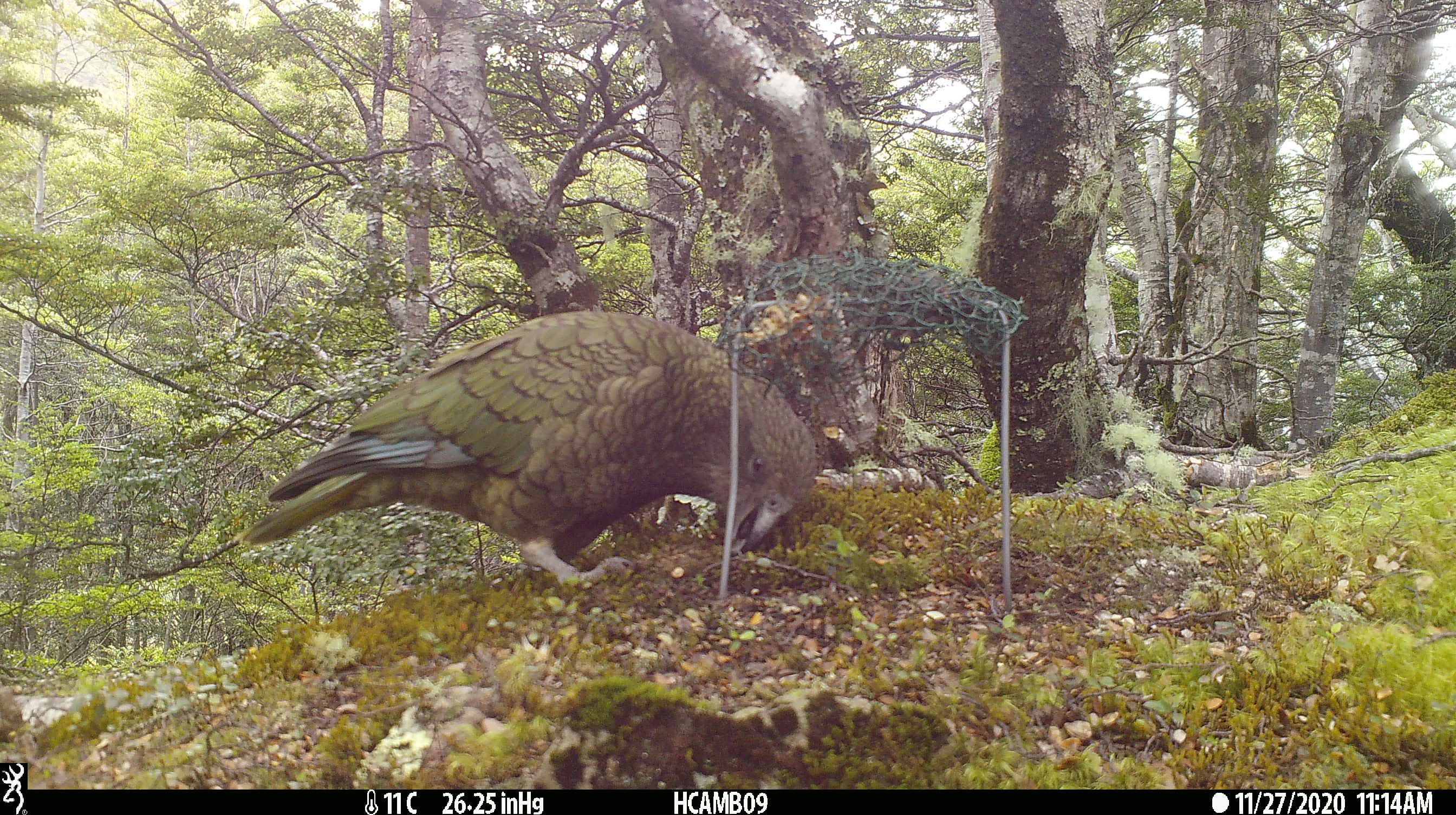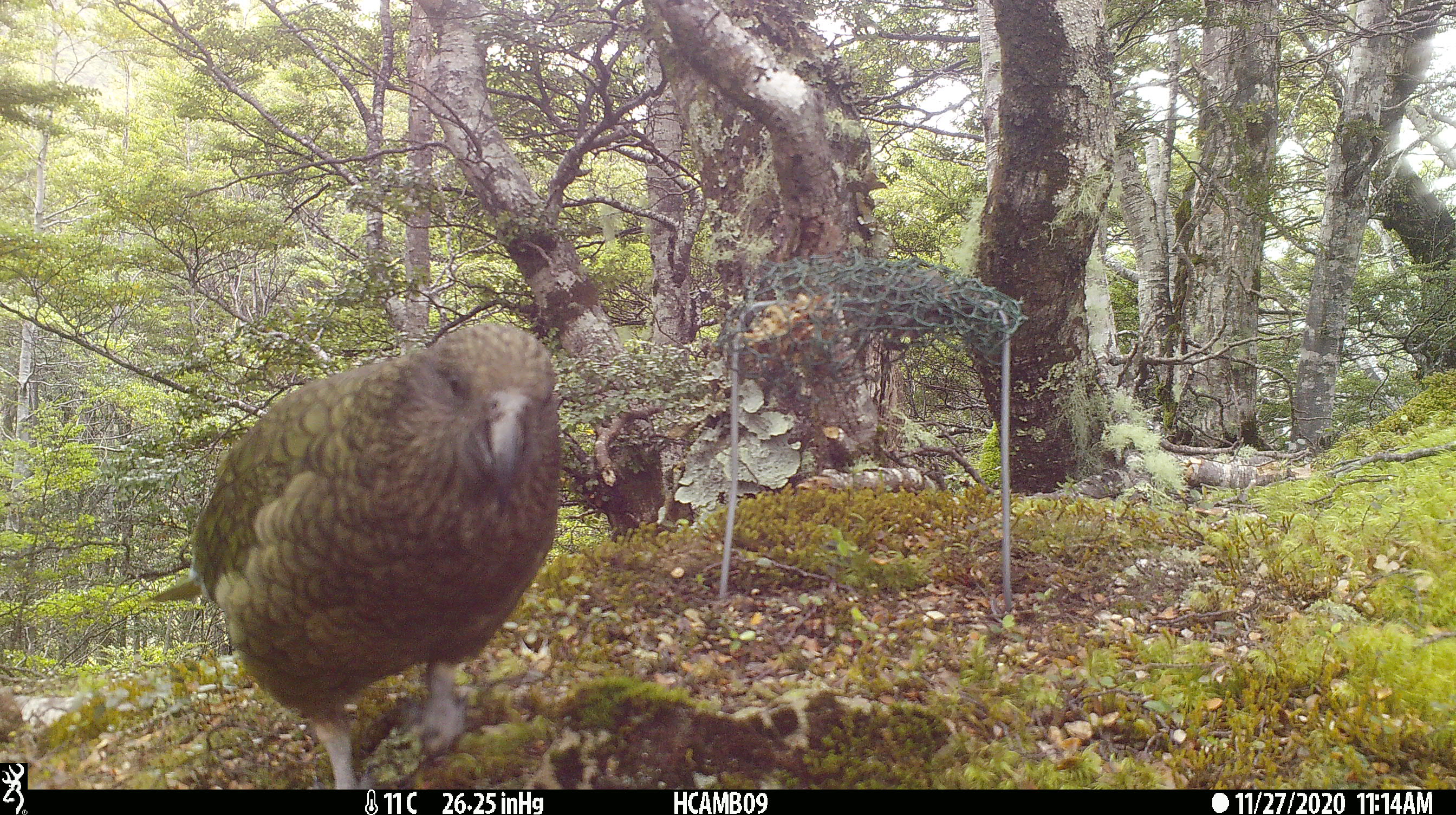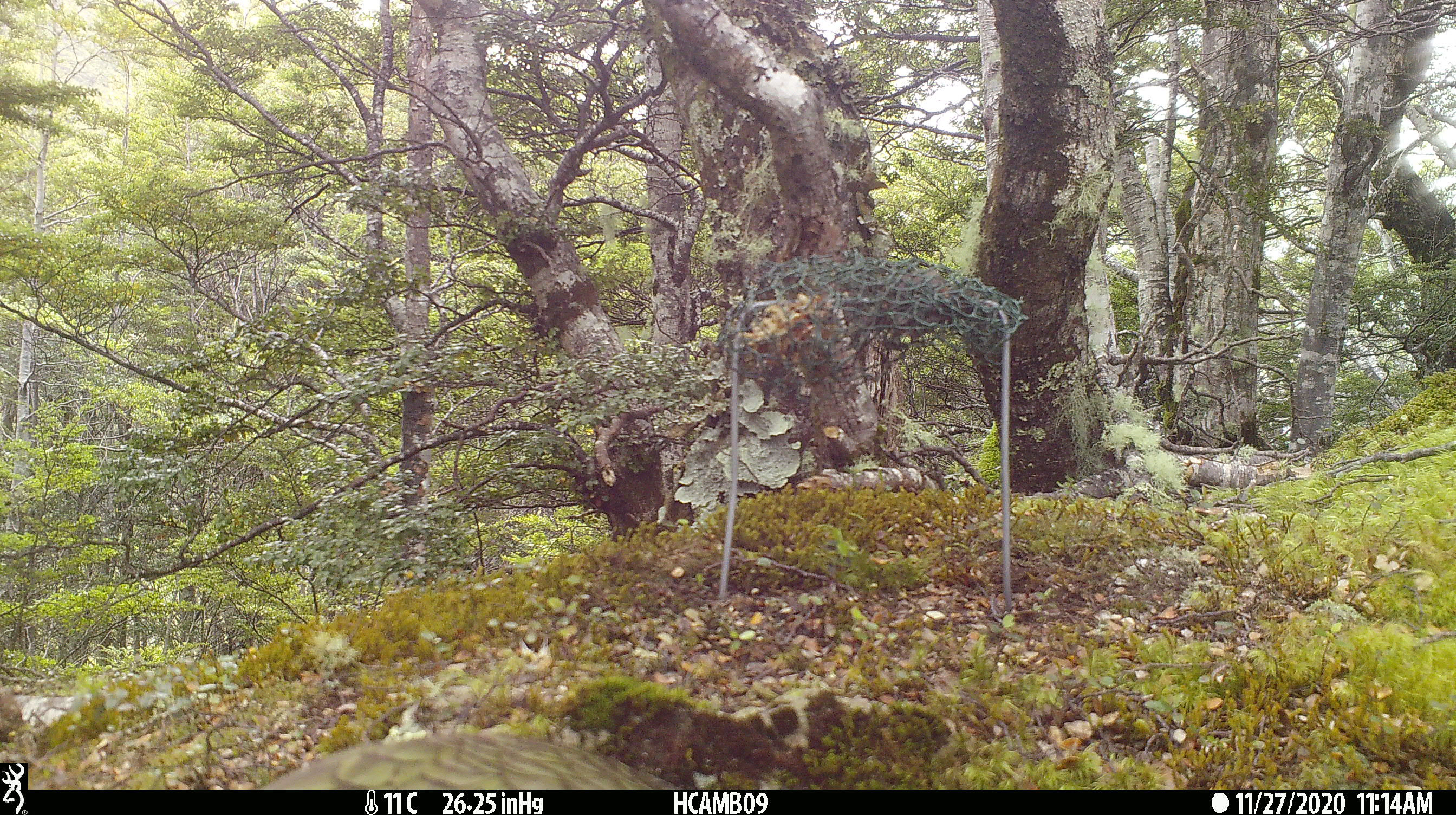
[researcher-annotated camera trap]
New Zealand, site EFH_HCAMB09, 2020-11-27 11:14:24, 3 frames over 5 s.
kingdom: Animalia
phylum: Chordata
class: Aves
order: Psittaciformes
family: Strigopidae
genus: Nestor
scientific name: Nestor notabilis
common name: kea